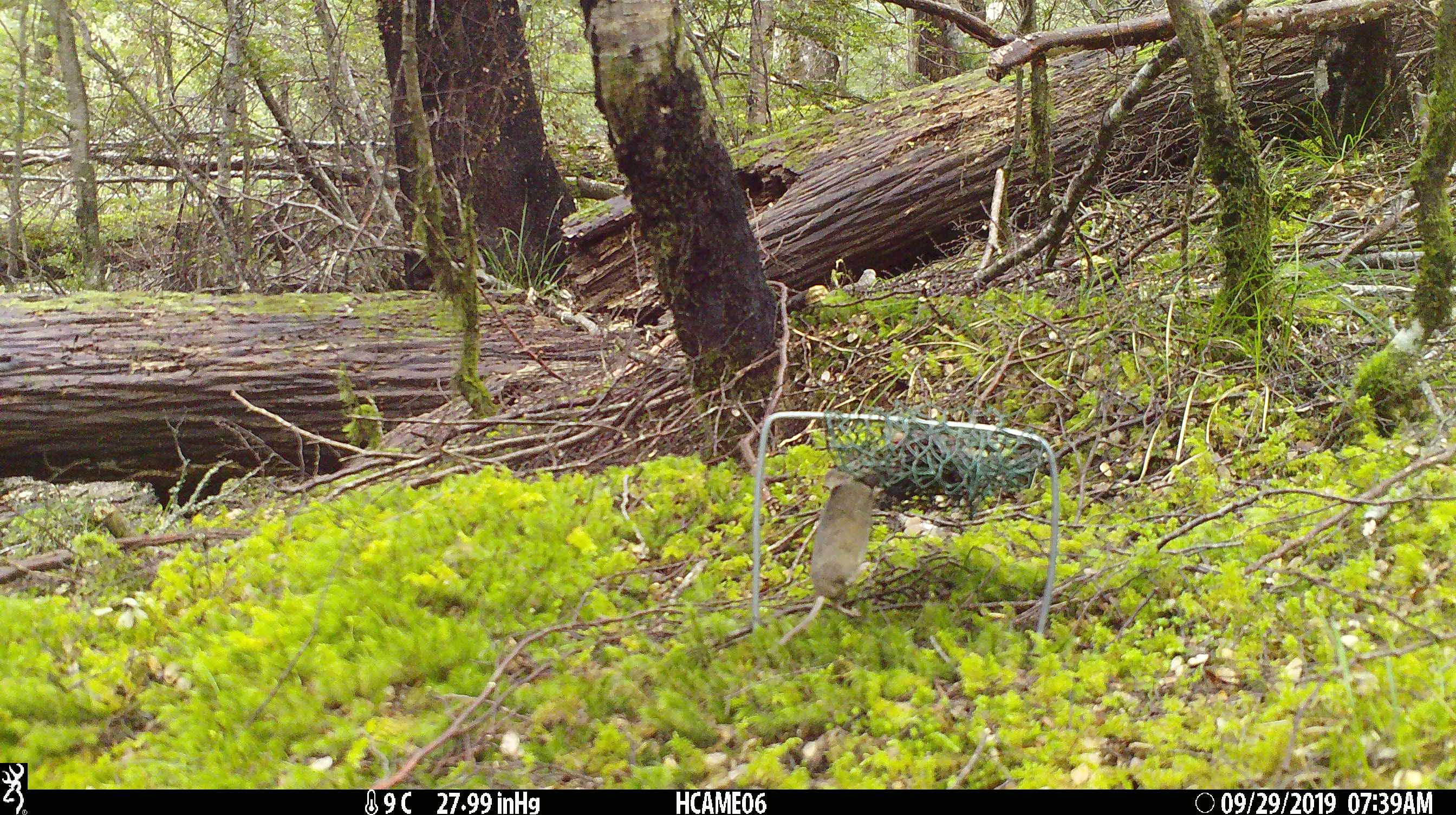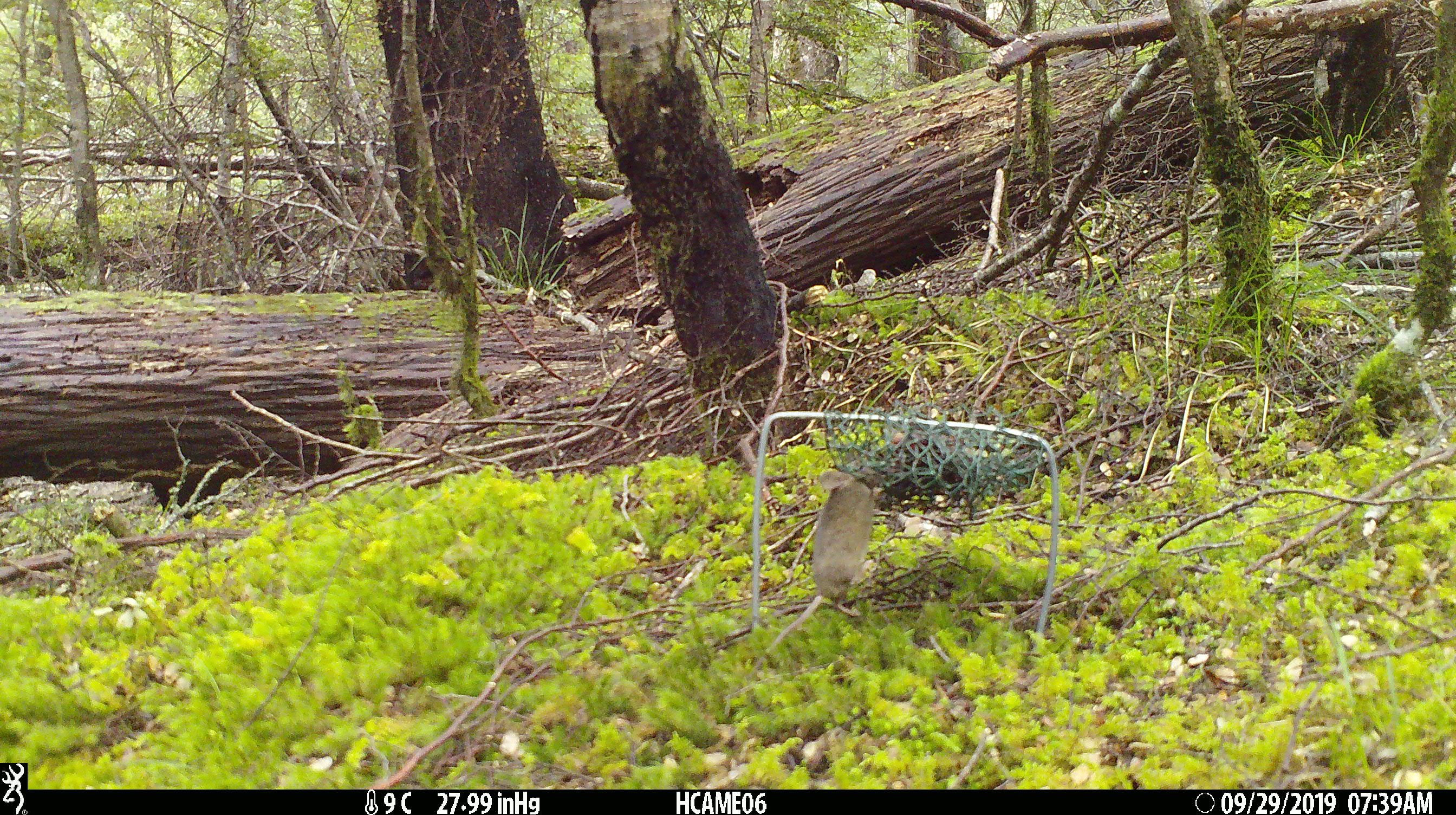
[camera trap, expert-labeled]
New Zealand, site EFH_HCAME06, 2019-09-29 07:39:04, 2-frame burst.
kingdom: Animalia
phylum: Chordata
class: Mammalia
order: Rodentia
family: Muridae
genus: Mus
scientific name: Mus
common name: mouse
Mouse (Mus).